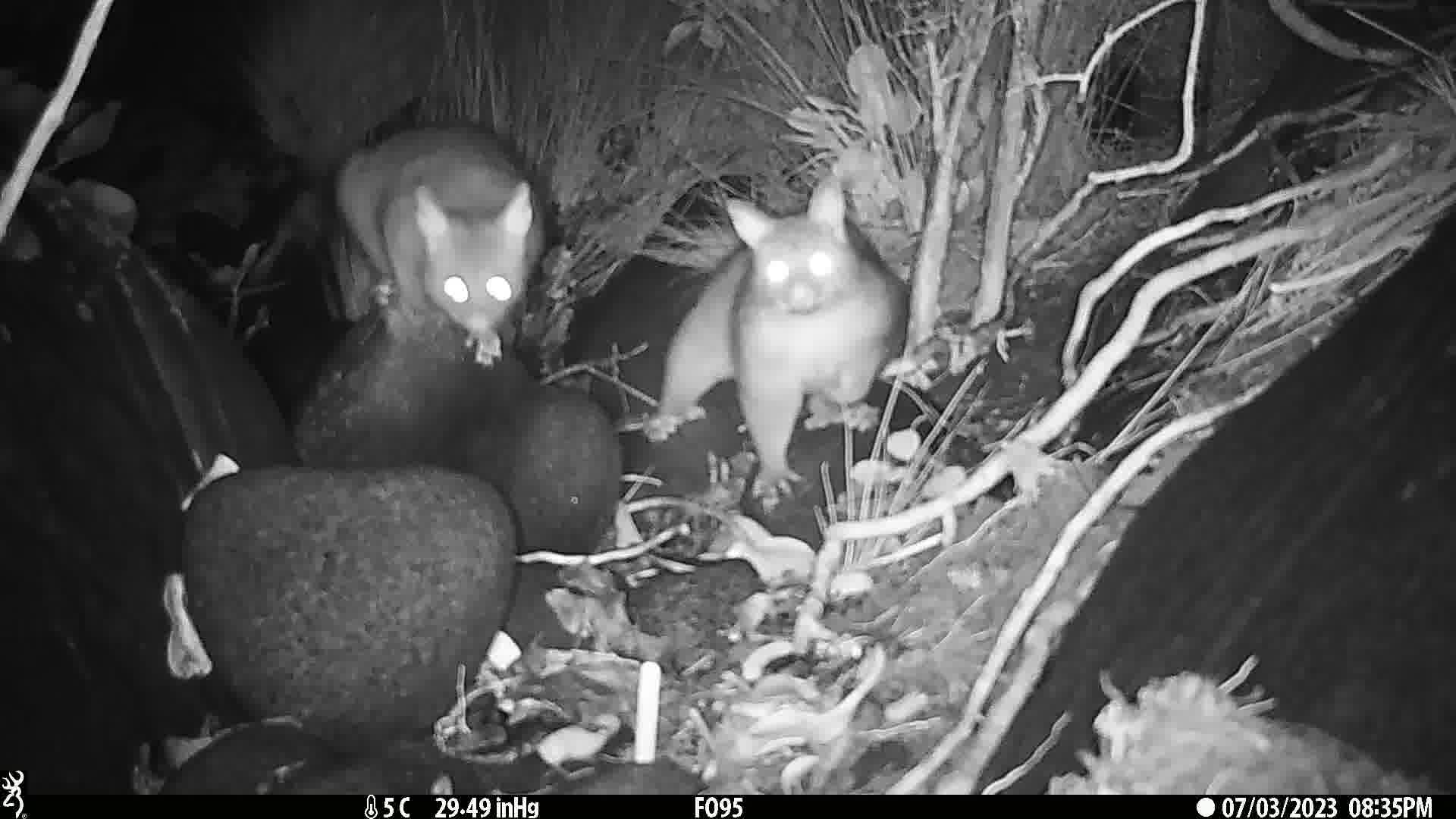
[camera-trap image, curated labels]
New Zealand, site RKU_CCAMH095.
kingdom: Animalia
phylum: Chordata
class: Mammalia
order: Diprotodontia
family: Phalangeridae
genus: Trichosurus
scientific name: Trichosurus vulpecula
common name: common brushtail possum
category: possum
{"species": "possum (common brushtail possum) (Trichosurus vulpecula)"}